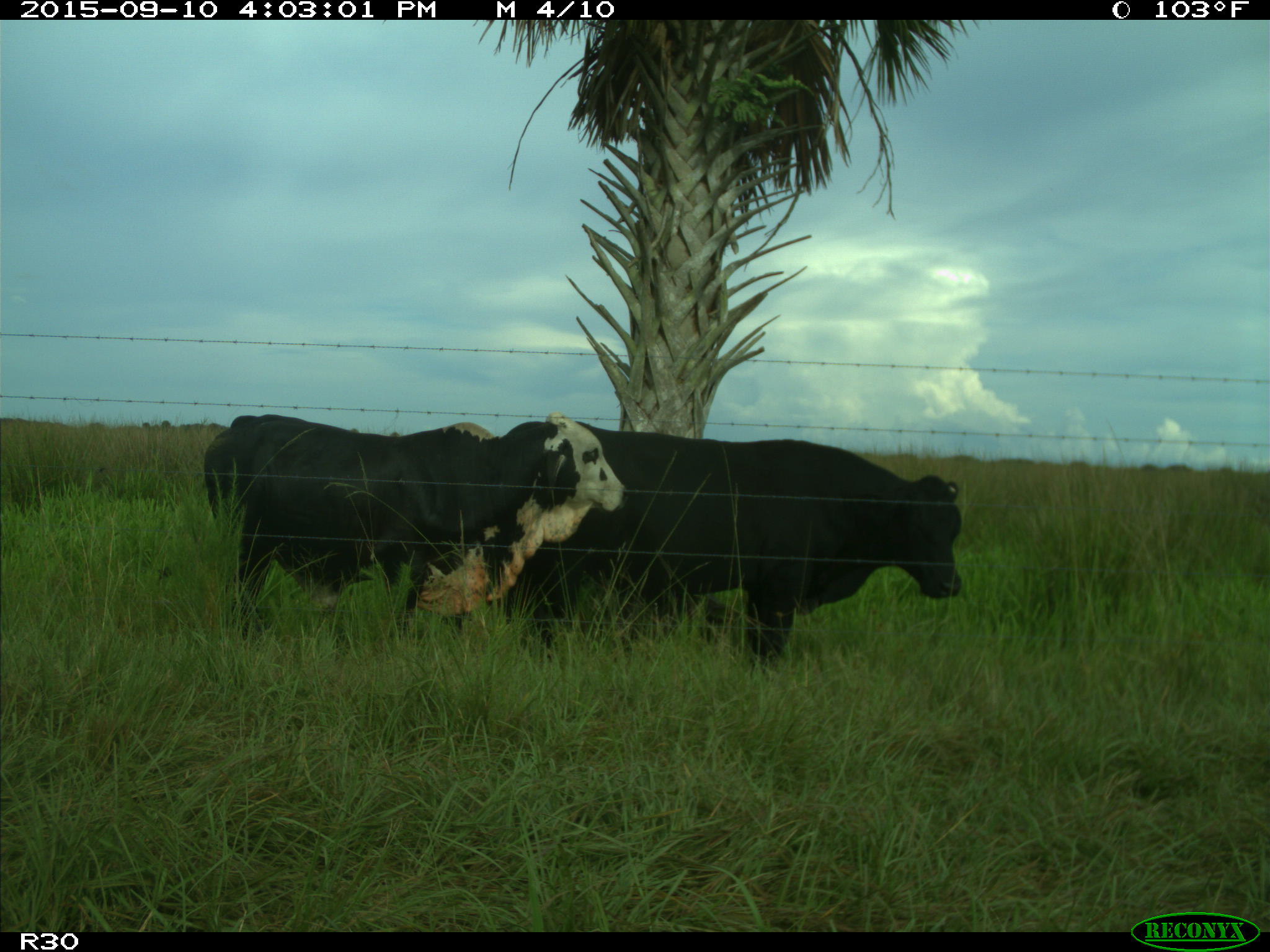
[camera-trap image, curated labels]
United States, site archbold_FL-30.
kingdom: Animalia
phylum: Chordata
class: Mammalia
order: Artiodactyla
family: Bovidae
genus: Bos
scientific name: Bos taurus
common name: domestic cow